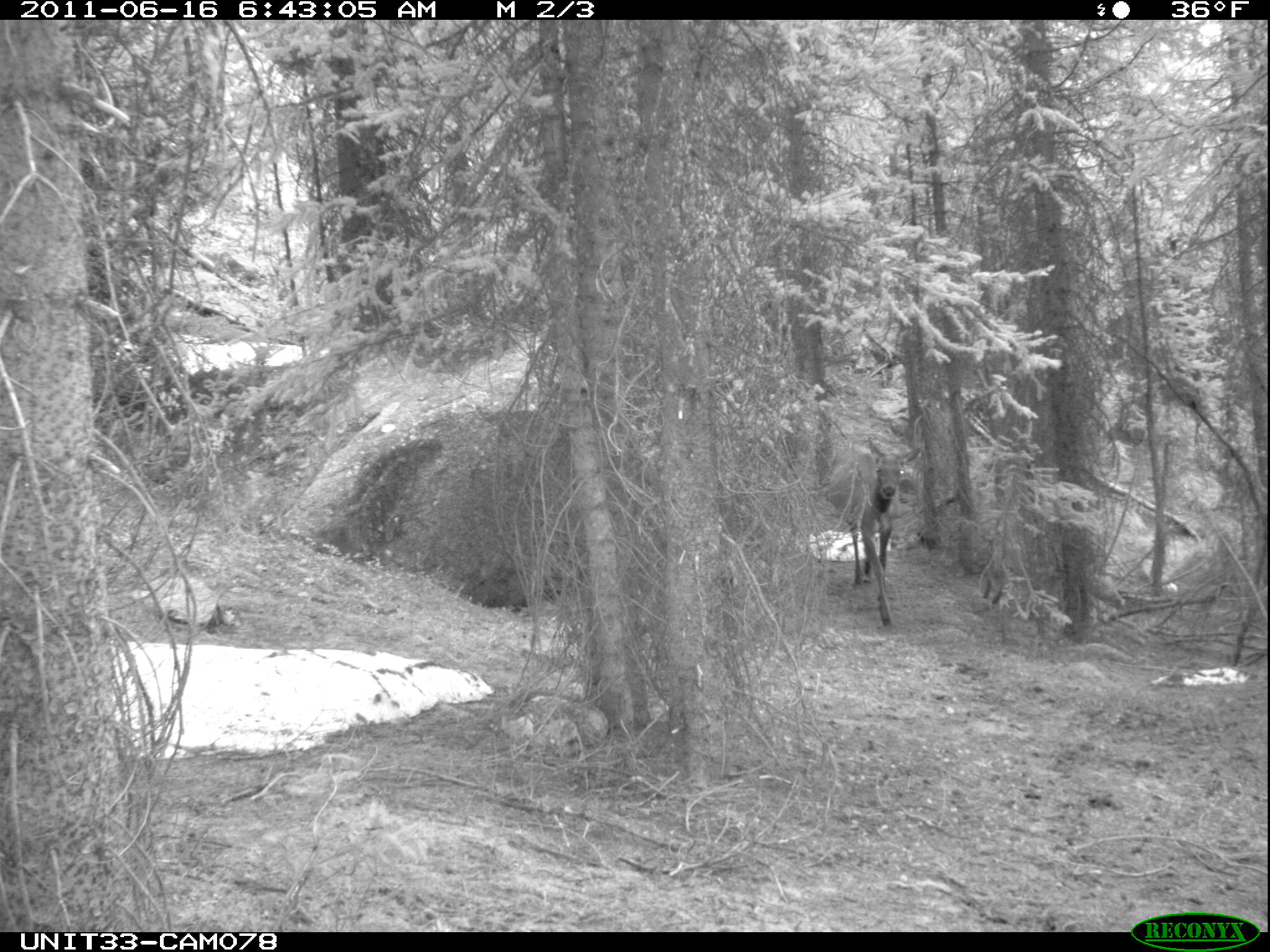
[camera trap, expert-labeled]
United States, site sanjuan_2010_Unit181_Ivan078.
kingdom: Animalia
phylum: Chordata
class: Mammalia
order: Artiodactyla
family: Cervidae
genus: Cervus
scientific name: Cervus elaphus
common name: red deer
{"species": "Cervus elaphus (red deer)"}